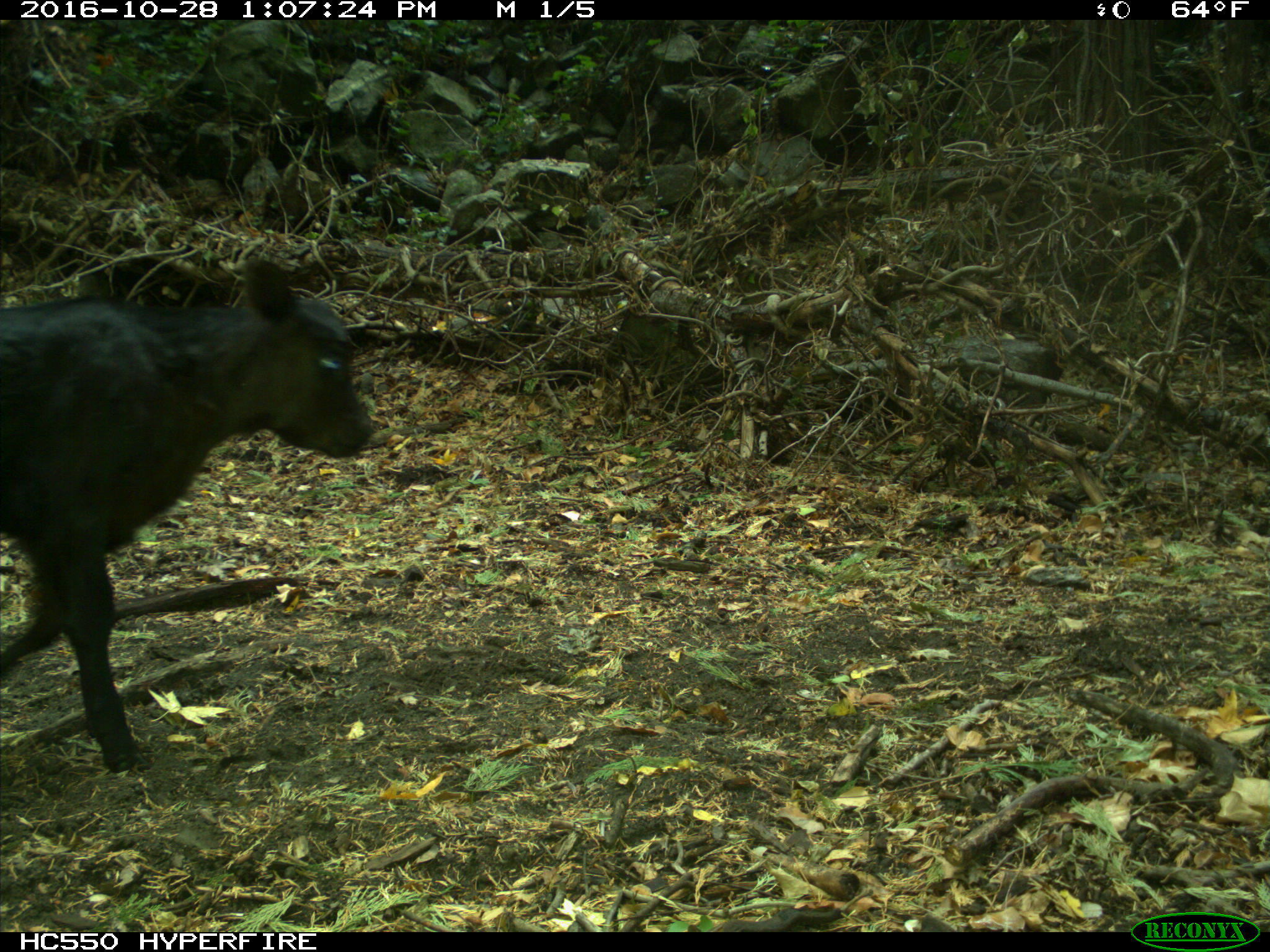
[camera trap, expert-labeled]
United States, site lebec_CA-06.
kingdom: Animalia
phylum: Chordata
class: Mammalia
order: Artiodactyla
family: Bovidae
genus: Bos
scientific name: Bos taurus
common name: domestic cow